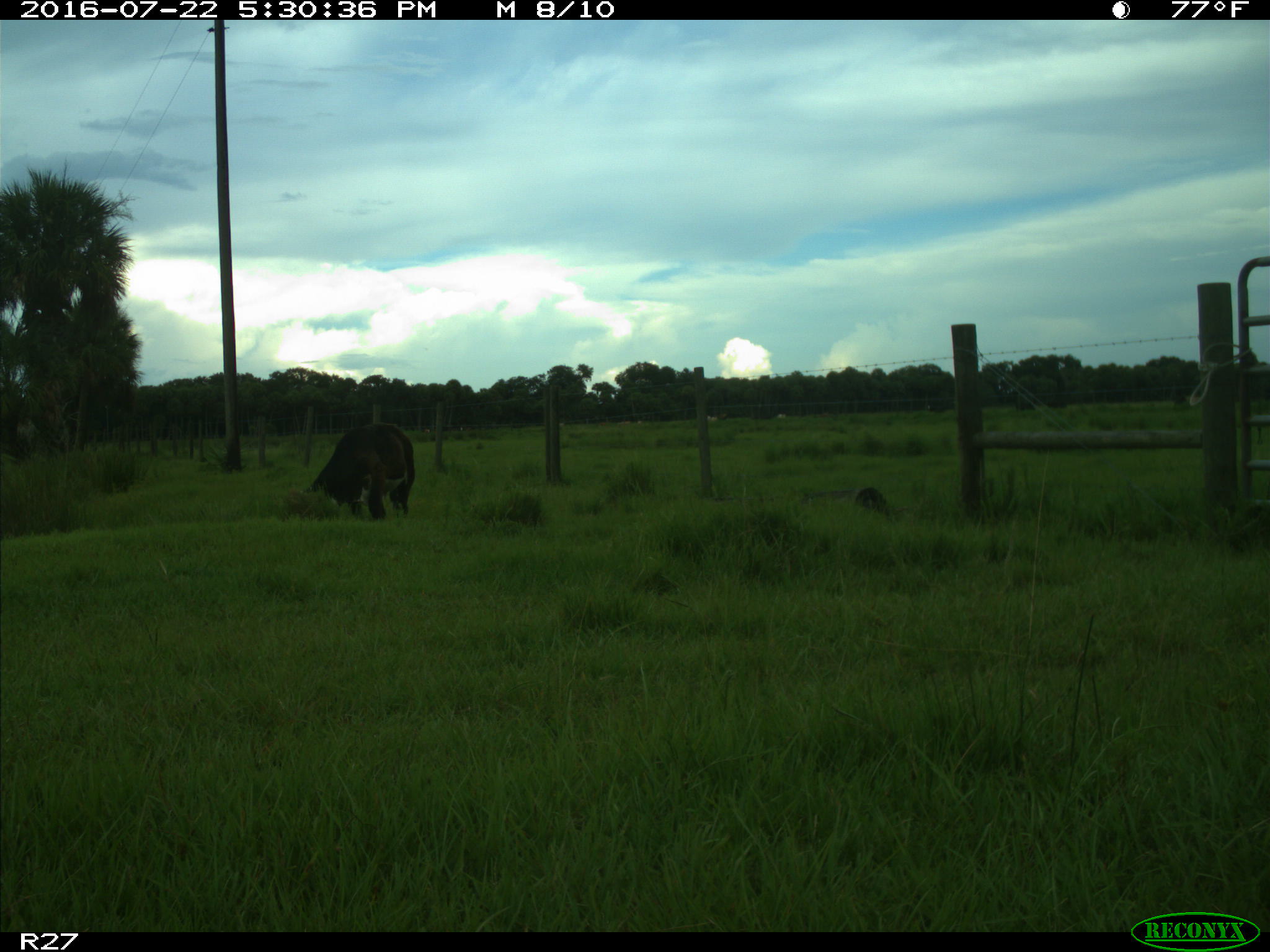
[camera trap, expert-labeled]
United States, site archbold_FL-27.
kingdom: Animalia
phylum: Chordata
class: Mammalia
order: Artiodactyla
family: Bovidae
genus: Bos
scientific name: Bos taurus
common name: domestic cow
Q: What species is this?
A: Bos taurus (domestic cow).